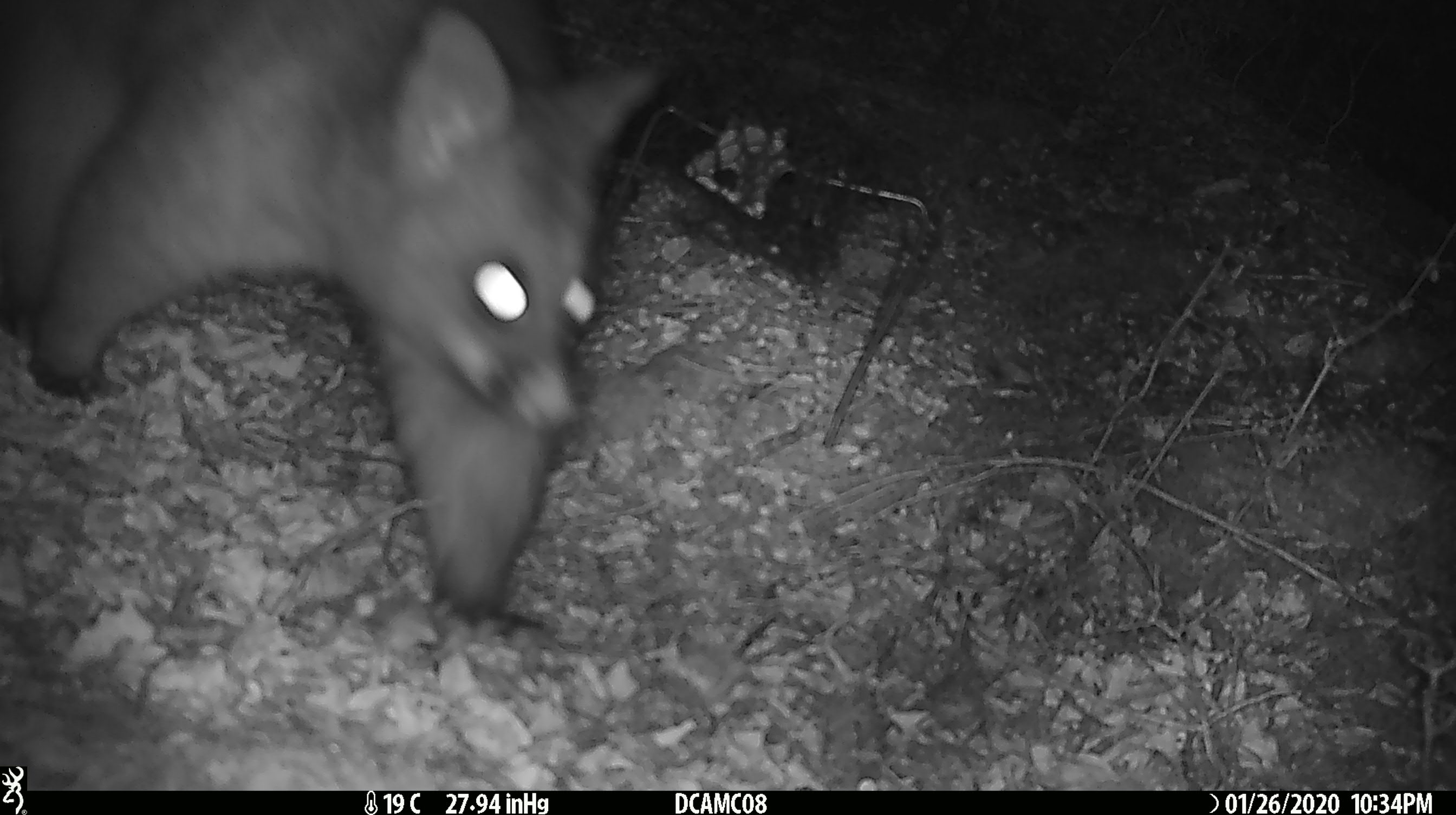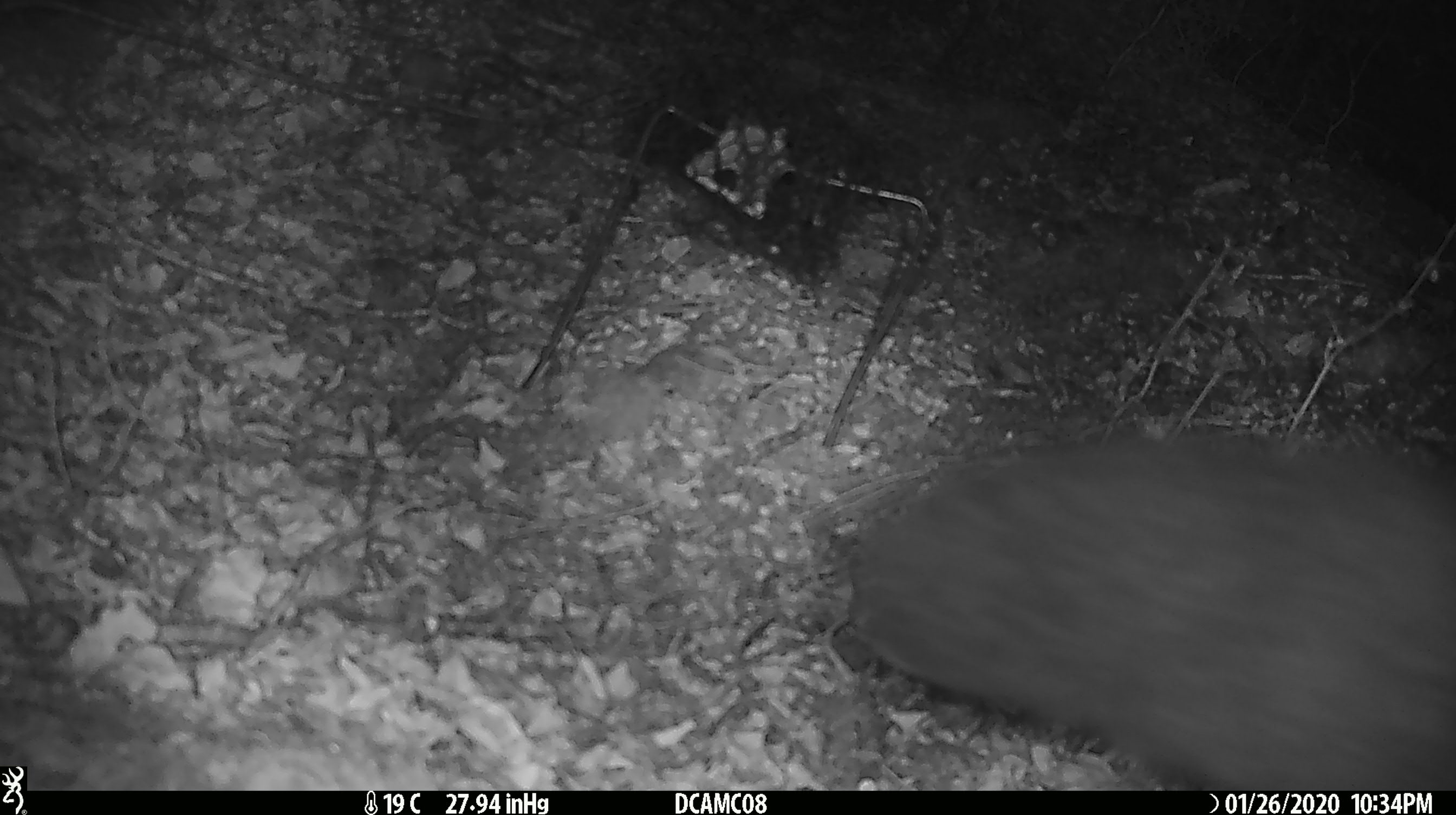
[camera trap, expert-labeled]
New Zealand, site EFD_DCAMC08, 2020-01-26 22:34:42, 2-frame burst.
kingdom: Animalia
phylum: Chordata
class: Mammalia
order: Diprotodontia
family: Phalangeridae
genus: Trichosurus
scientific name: Trichosurus vulpecula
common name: common brushtail possum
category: possum